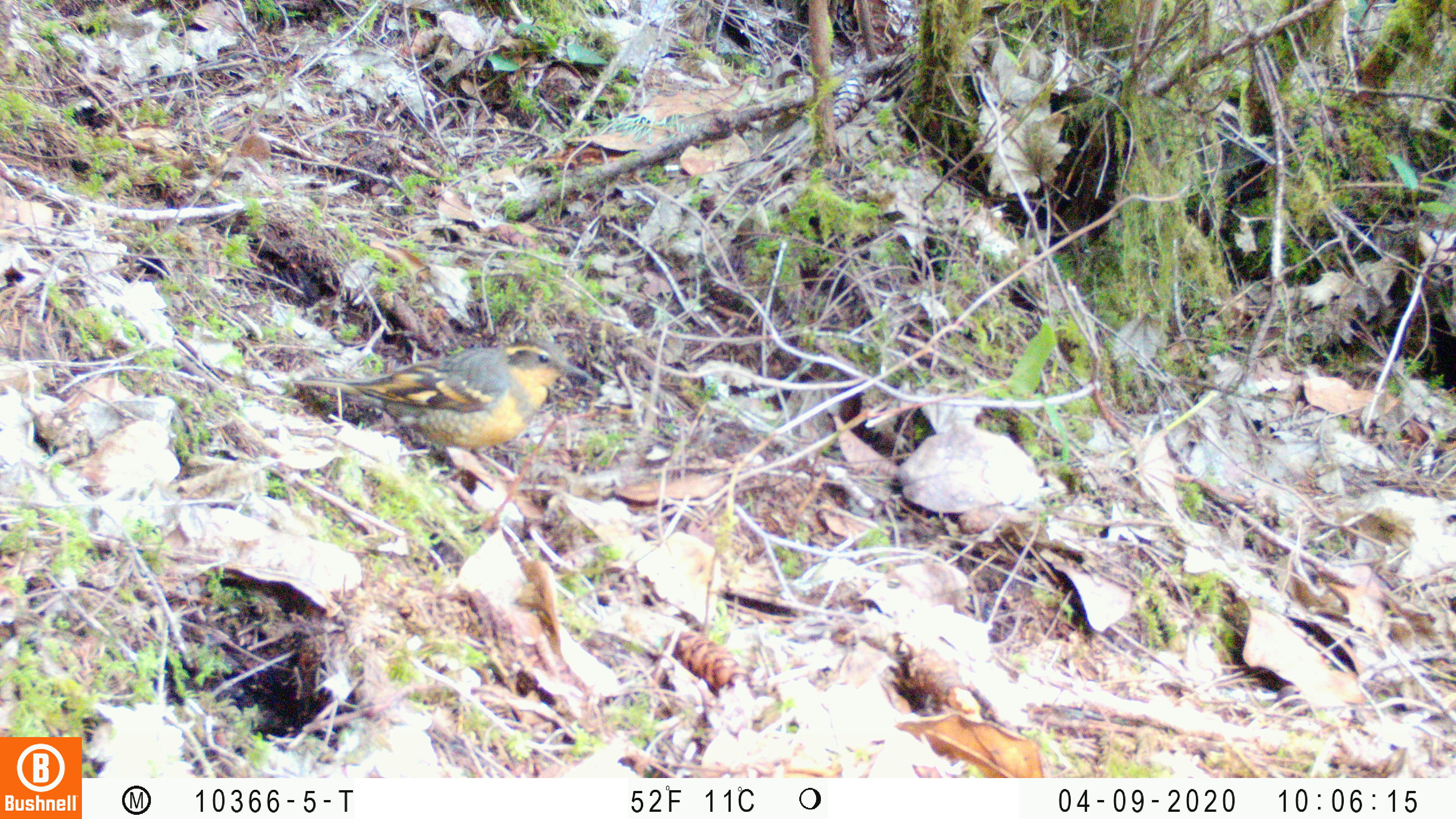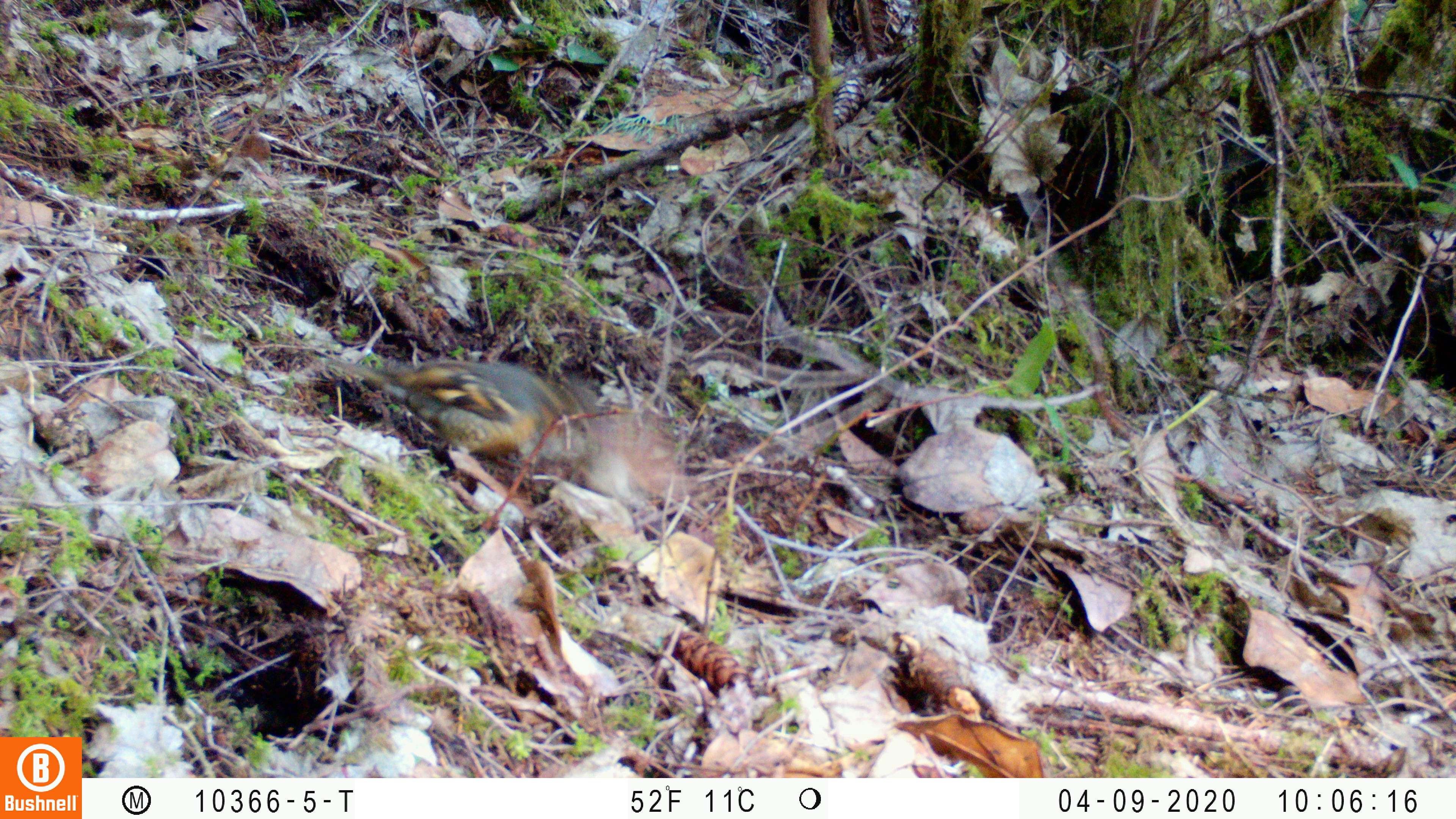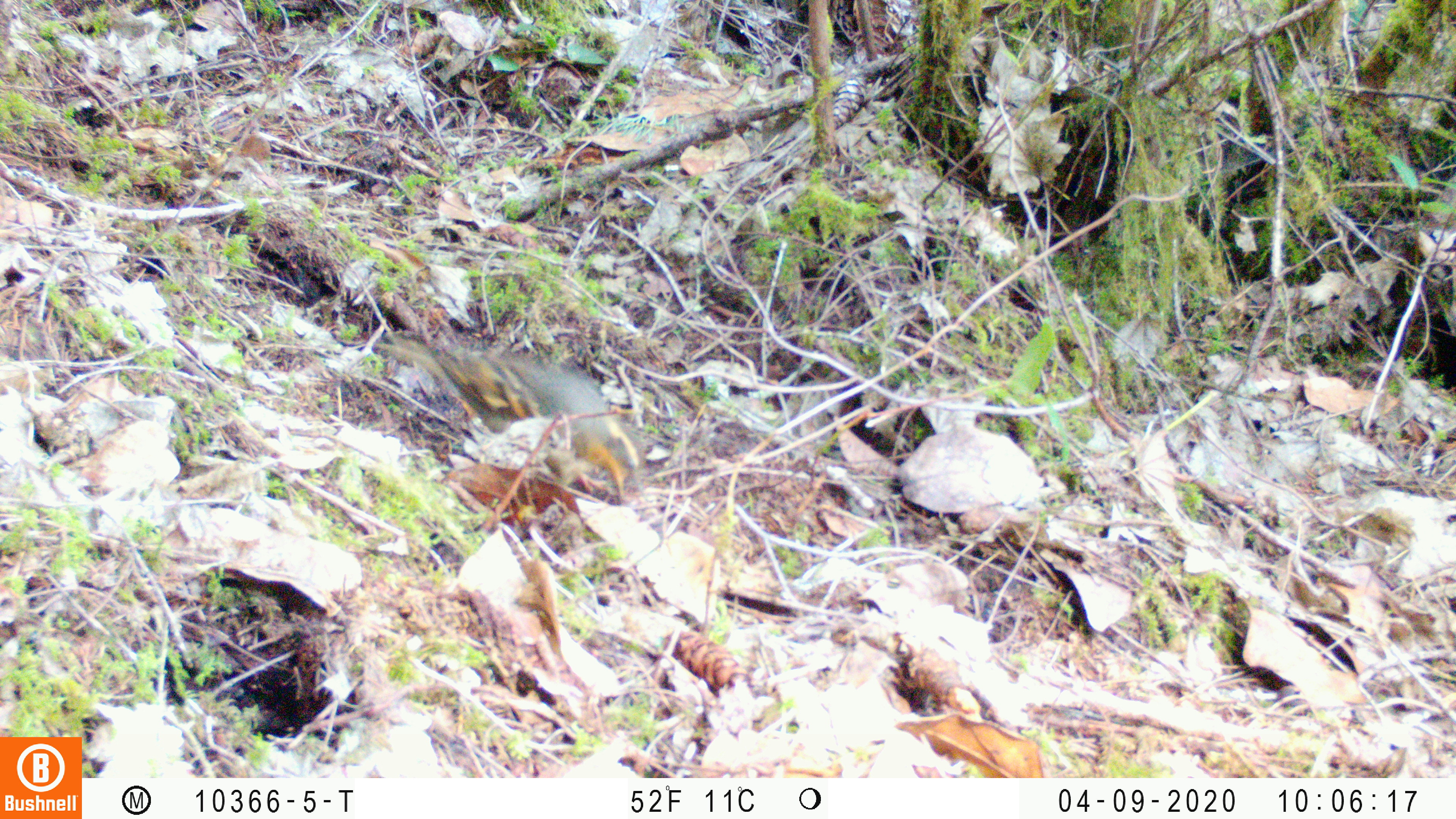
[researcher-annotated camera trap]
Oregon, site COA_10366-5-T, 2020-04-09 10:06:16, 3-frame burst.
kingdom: Animalia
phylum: Chordata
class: Aves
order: Passeriformes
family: Turdidae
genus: Ixoreus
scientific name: Ixoreus naevius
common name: varied thrush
Varied thrush (Ixoreus naevius).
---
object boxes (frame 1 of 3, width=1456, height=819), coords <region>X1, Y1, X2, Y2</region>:
varied thrush: <region>293, 345, 586, 460</region>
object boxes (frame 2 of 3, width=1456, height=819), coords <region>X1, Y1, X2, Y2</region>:
varied thrush: <region>341, 355, 591, 477</region>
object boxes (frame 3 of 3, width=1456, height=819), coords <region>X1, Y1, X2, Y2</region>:
varied thrush: <region>403, 342, 642, 499</region>